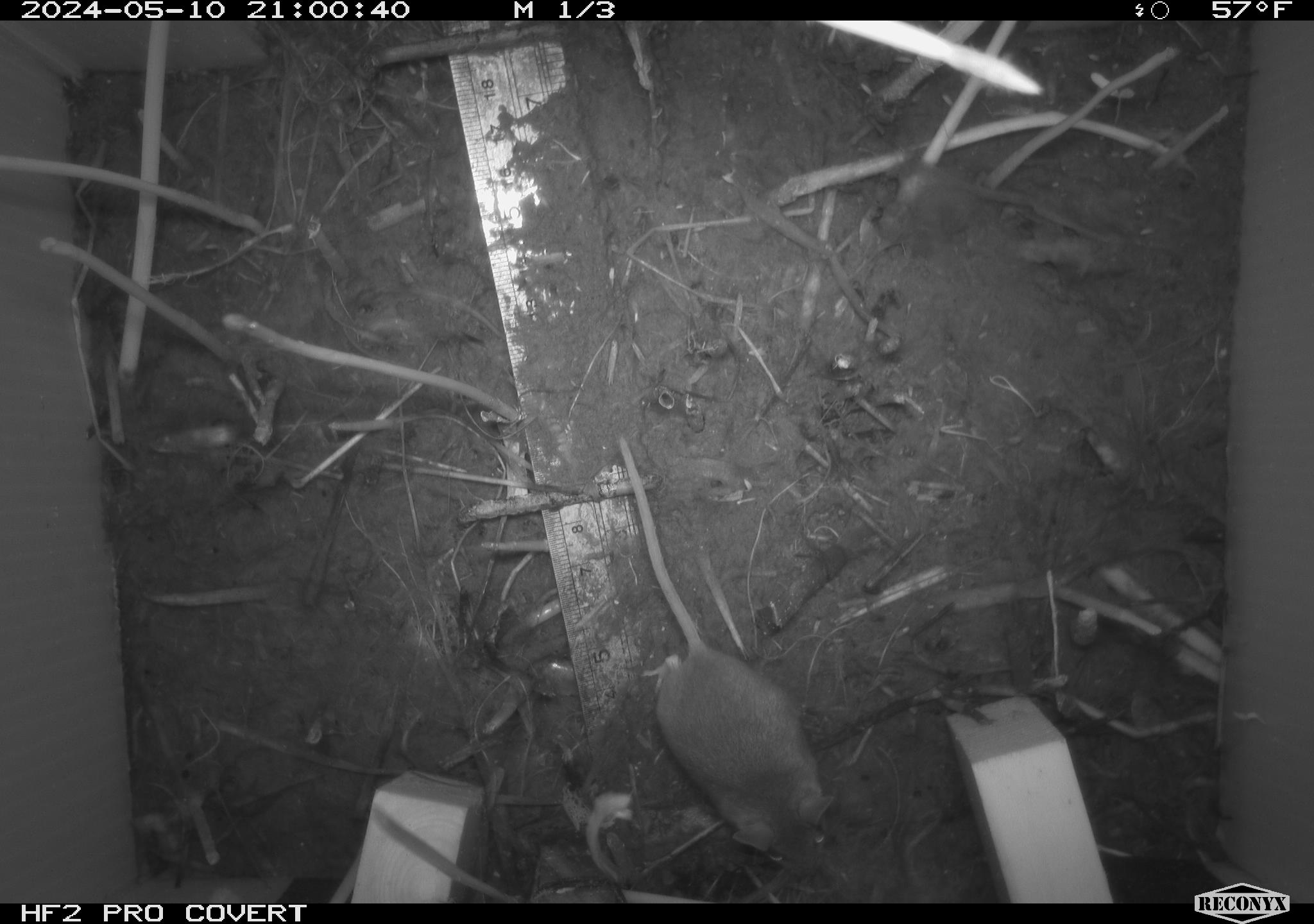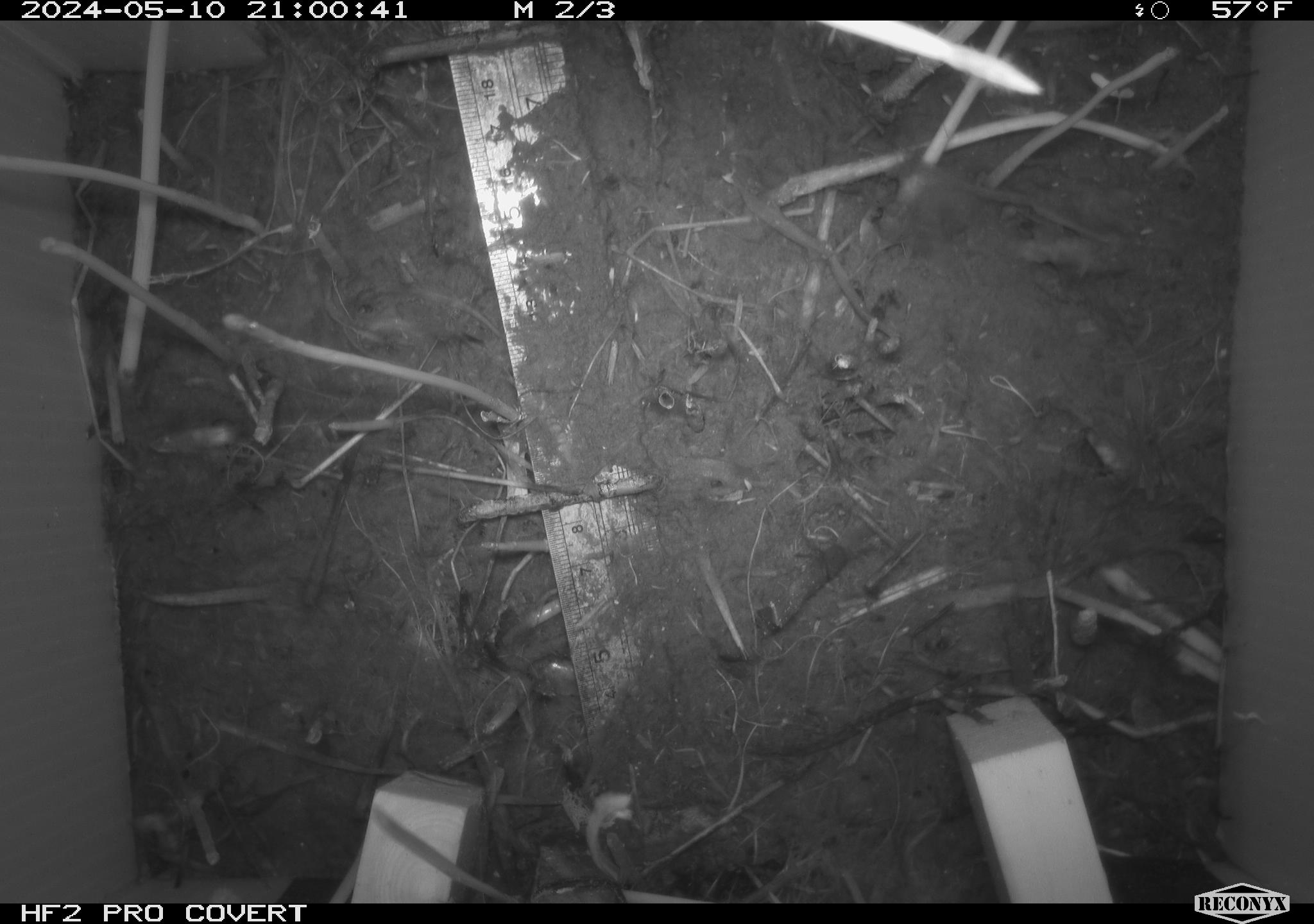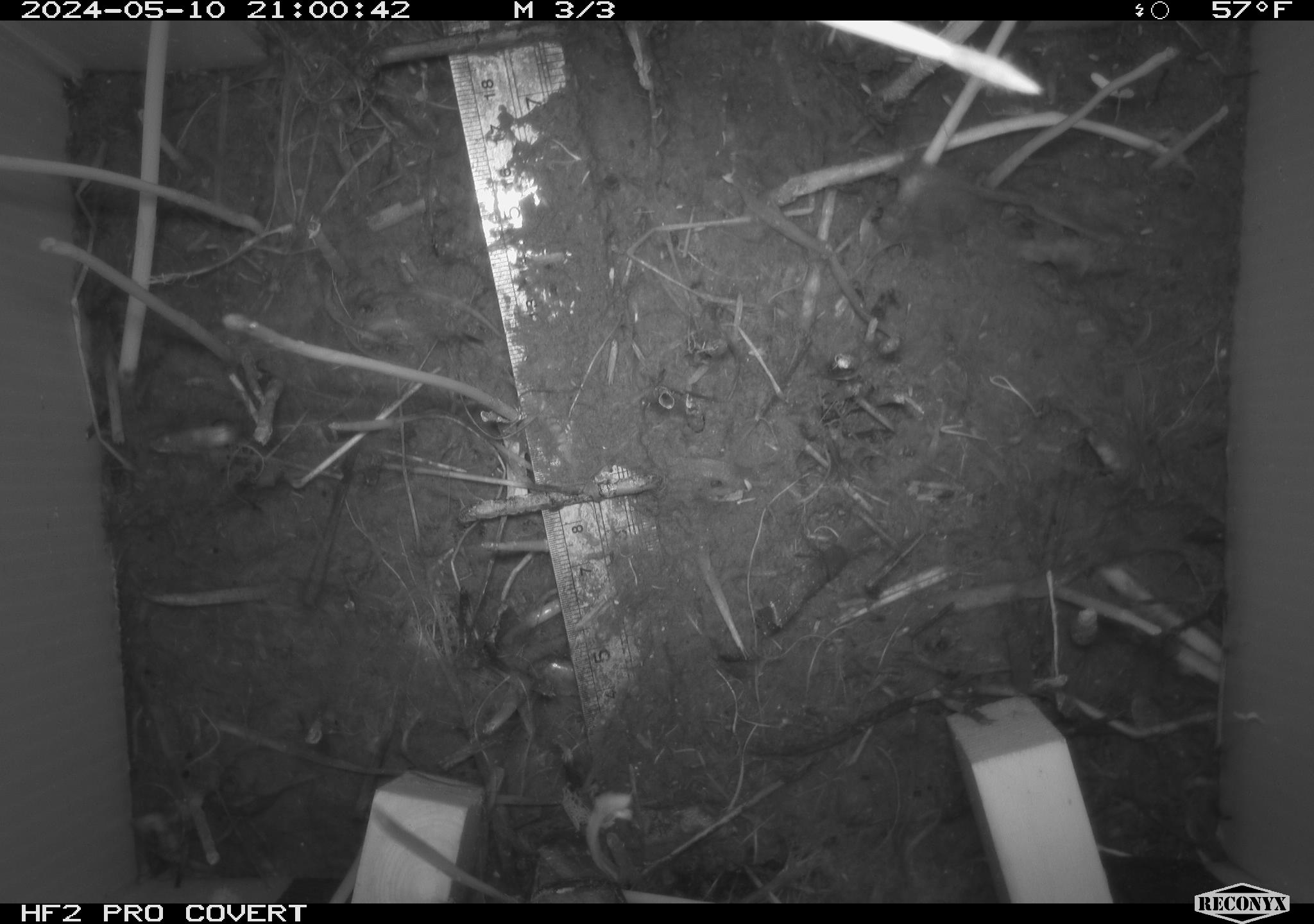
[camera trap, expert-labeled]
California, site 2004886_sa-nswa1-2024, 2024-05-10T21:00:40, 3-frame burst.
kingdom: Animalia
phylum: Chordata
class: Mammalia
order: Rodentia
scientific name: Rodentia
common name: mouse species